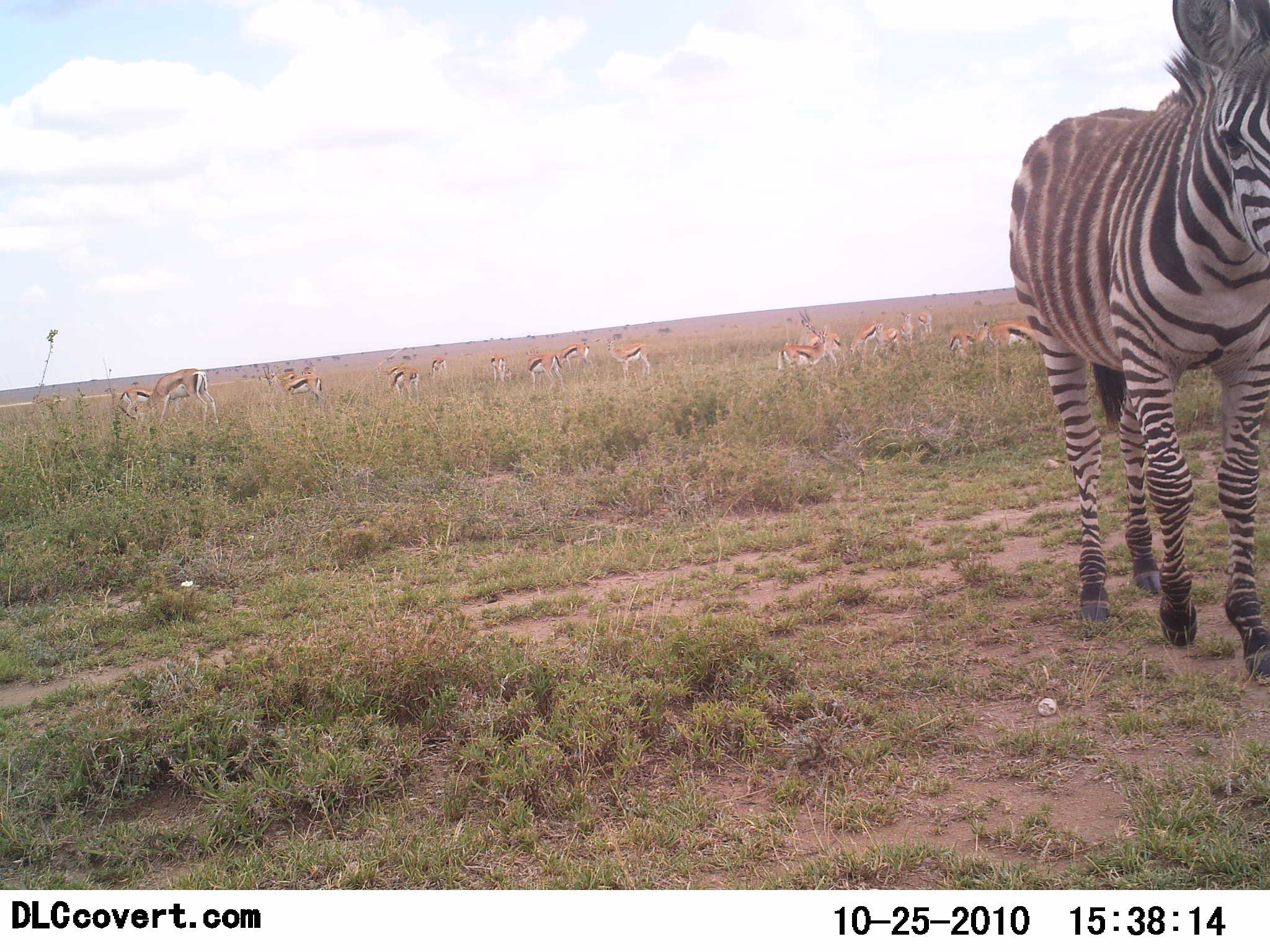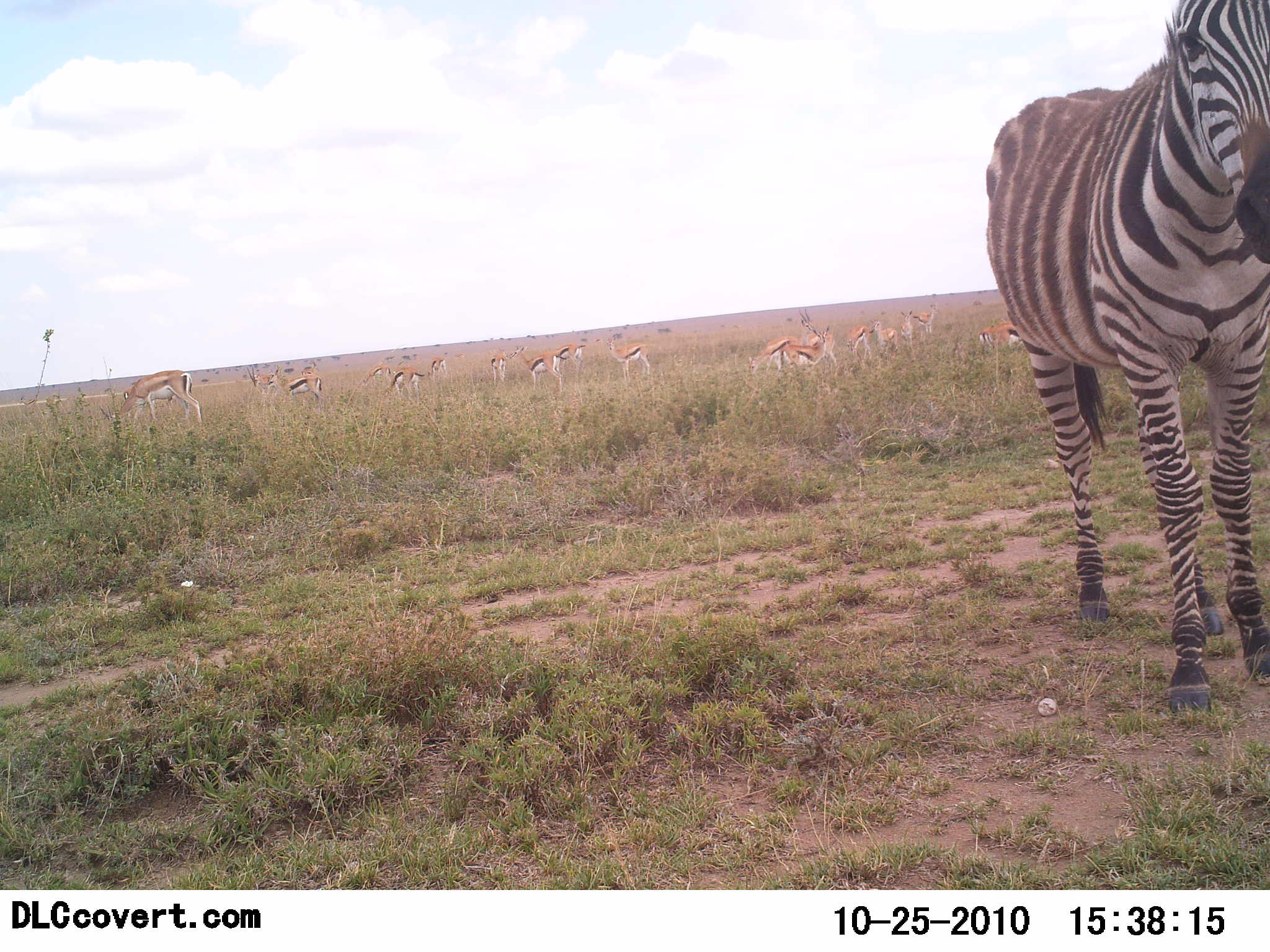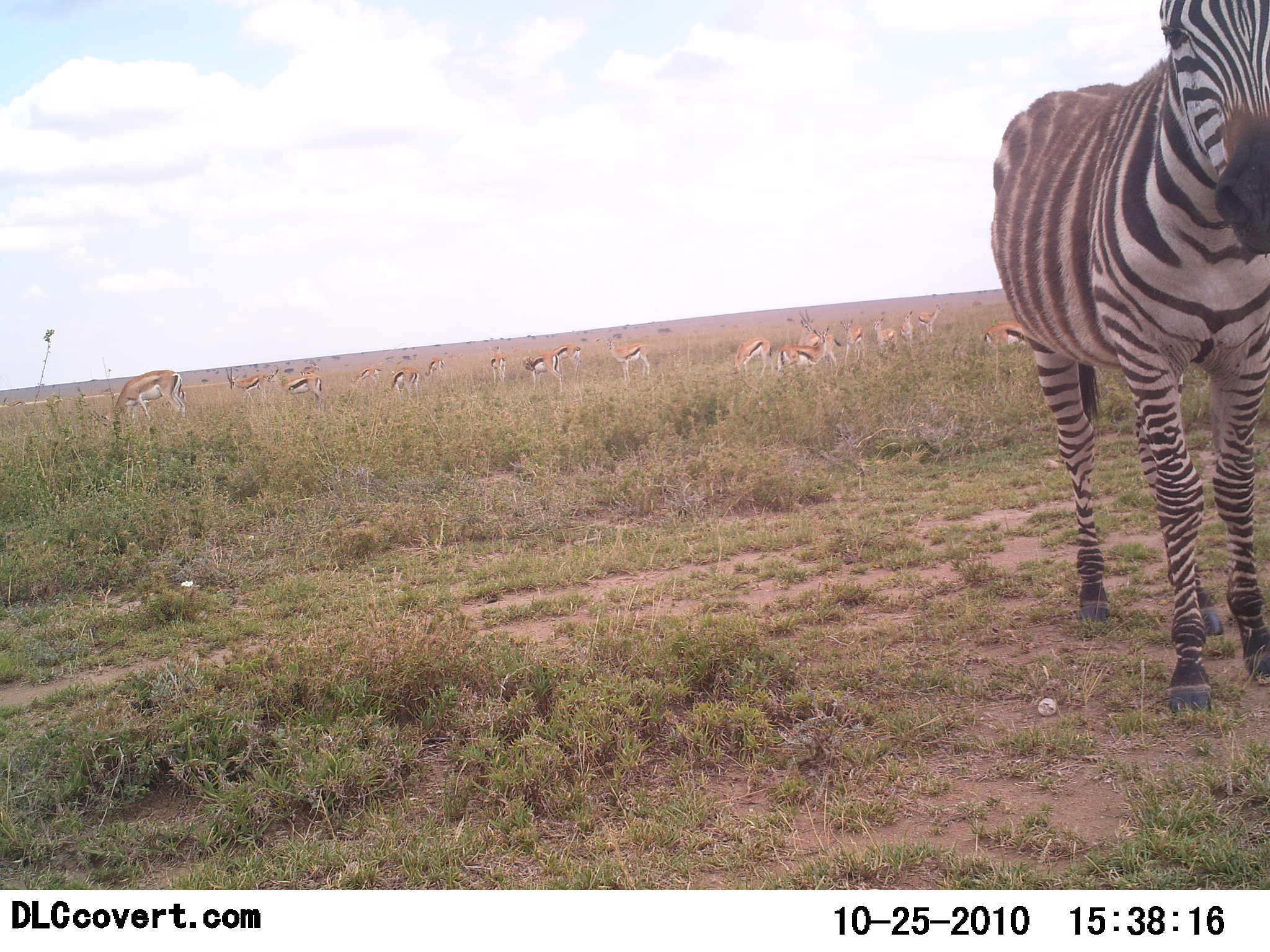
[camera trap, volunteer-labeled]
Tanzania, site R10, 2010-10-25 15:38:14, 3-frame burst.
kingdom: Animalia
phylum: Chordata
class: Mammalia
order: Artiodactyla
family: Bovidae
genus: Eudorcas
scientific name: Eudorcas thomsonii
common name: thomson's gazelle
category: gazellethomsons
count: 11-50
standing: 79%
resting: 5%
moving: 32%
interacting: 0%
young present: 0%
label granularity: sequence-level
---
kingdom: Animalia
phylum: Chordata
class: Mammalia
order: Perissodactyla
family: Equidae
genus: Equus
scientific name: Equus quagga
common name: plains zebra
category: zebra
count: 1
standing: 75%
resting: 4%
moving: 21%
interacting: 4%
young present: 0%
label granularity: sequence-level